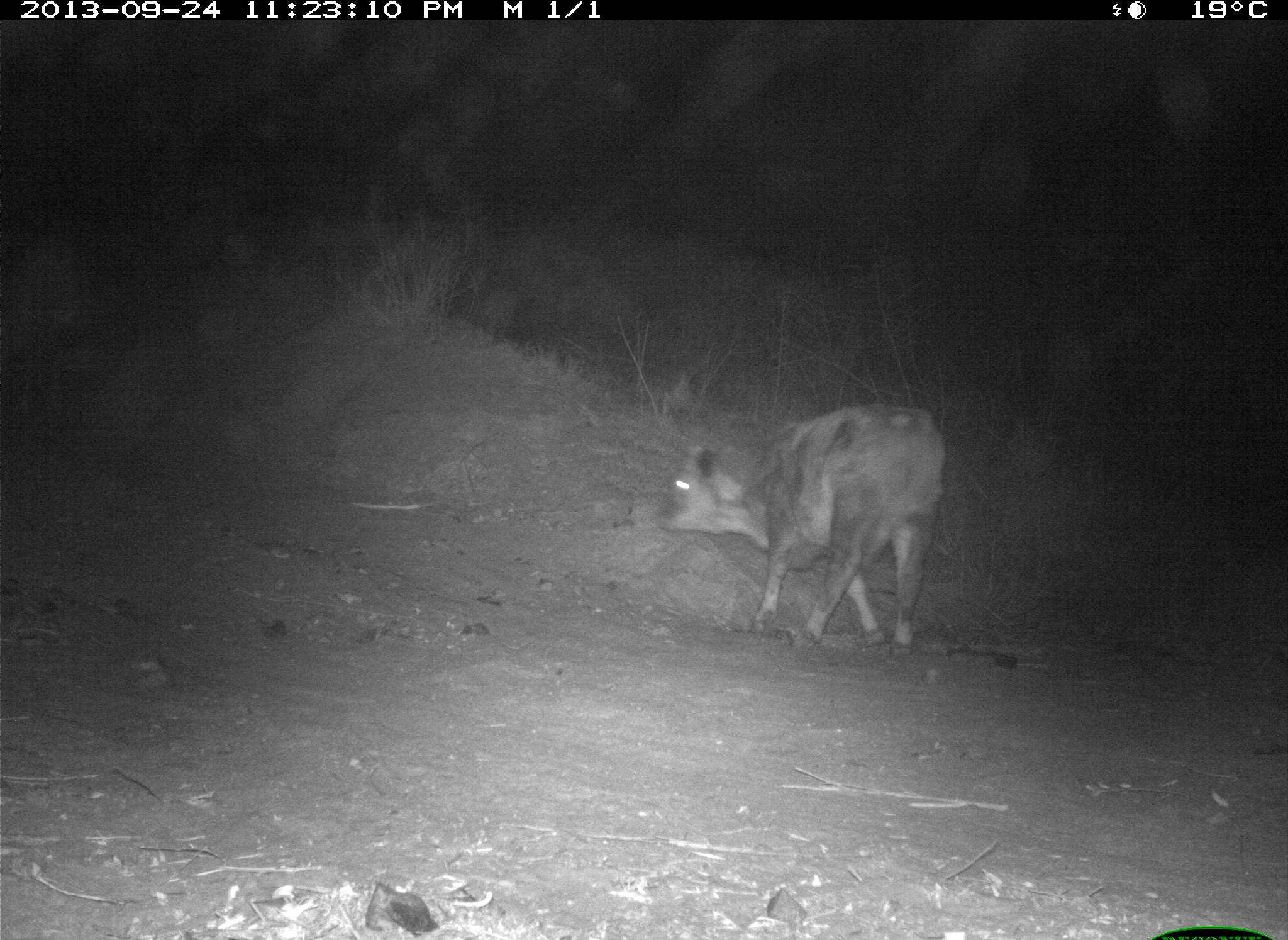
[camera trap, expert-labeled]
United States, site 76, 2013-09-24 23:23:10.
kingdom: Animalia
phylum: Chordata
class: Mammalia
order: Artiodactyla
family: Bovidae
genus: Bos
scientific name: Bos taurus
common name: cow